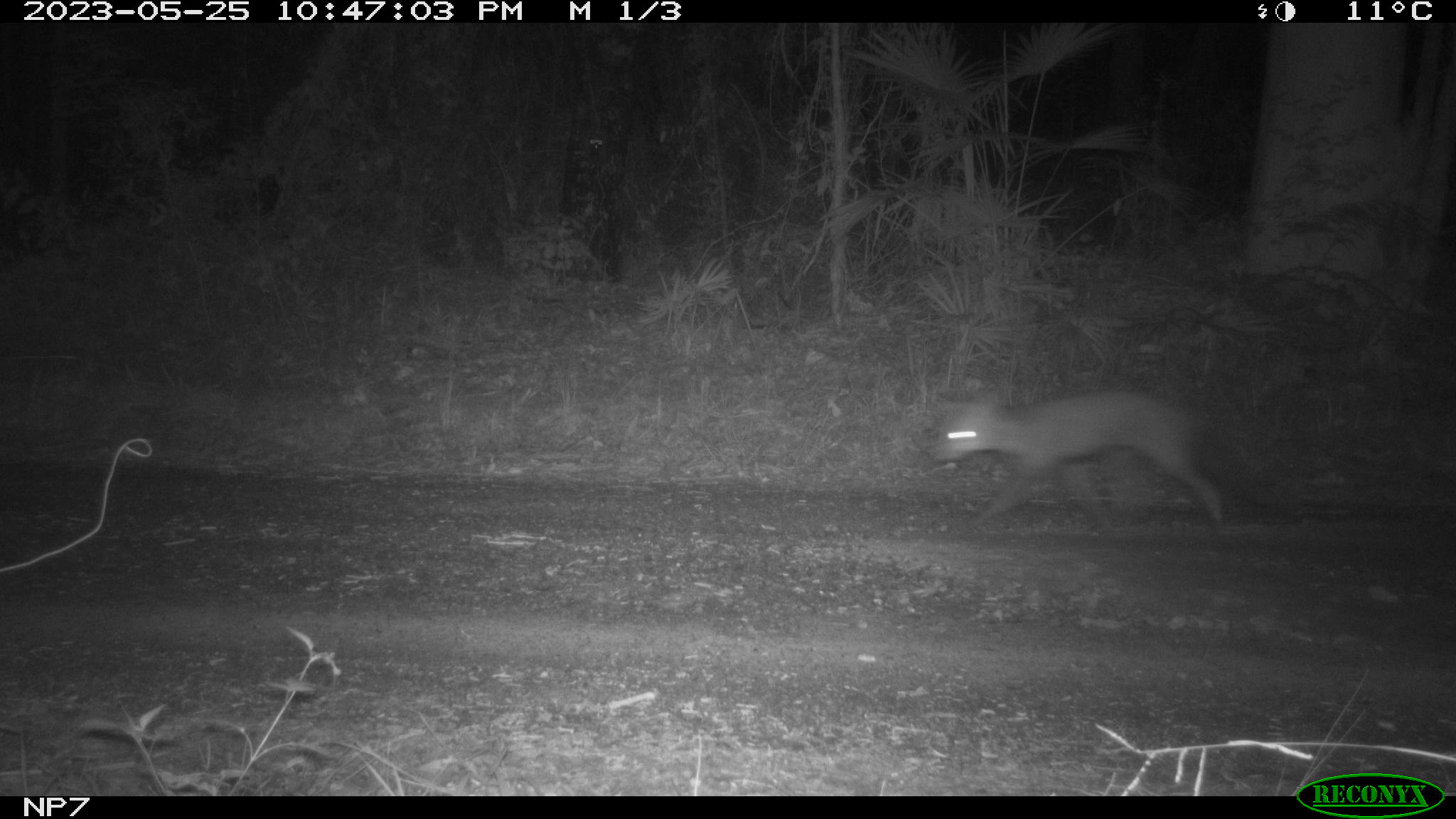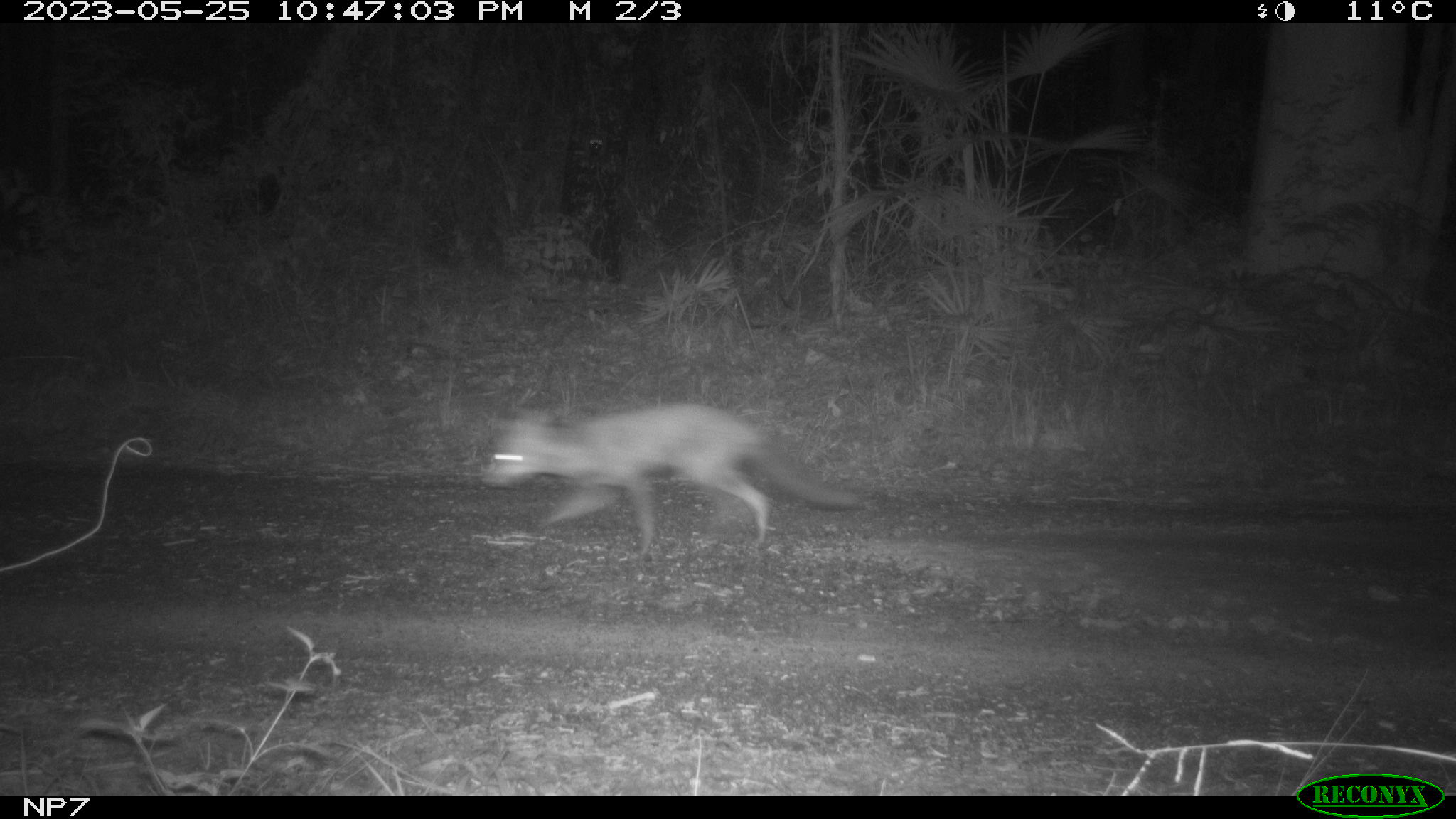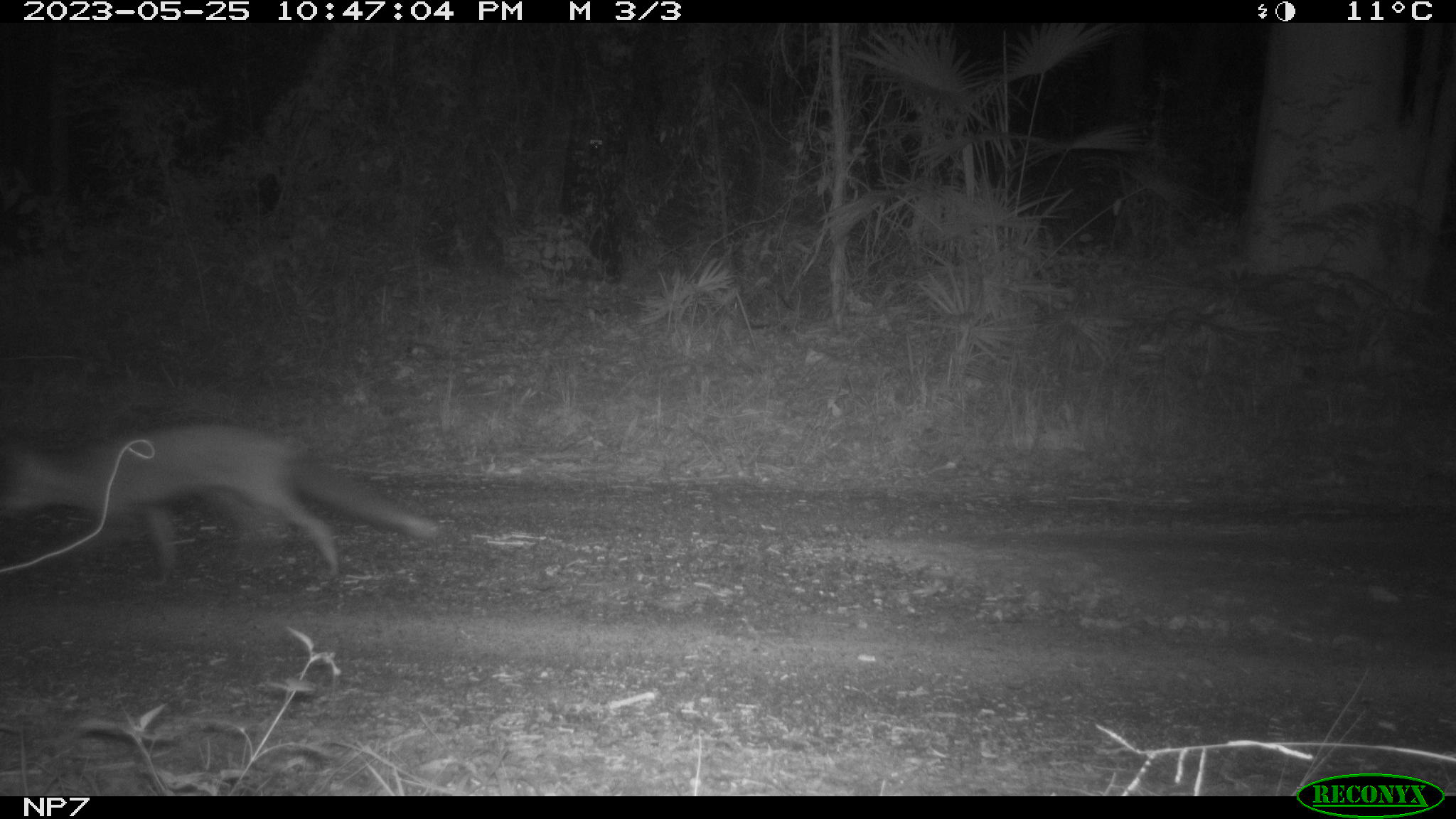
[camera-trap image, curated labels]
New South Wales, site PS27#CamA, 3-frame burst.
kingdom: Animalia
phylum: Chordata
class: Mammalia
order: Carnivora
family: Canidae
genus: Vulpes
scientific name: Vulpes vulpes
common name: red fox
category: fox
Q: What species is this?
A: Fox (red fox) (Vulpes vulpes).